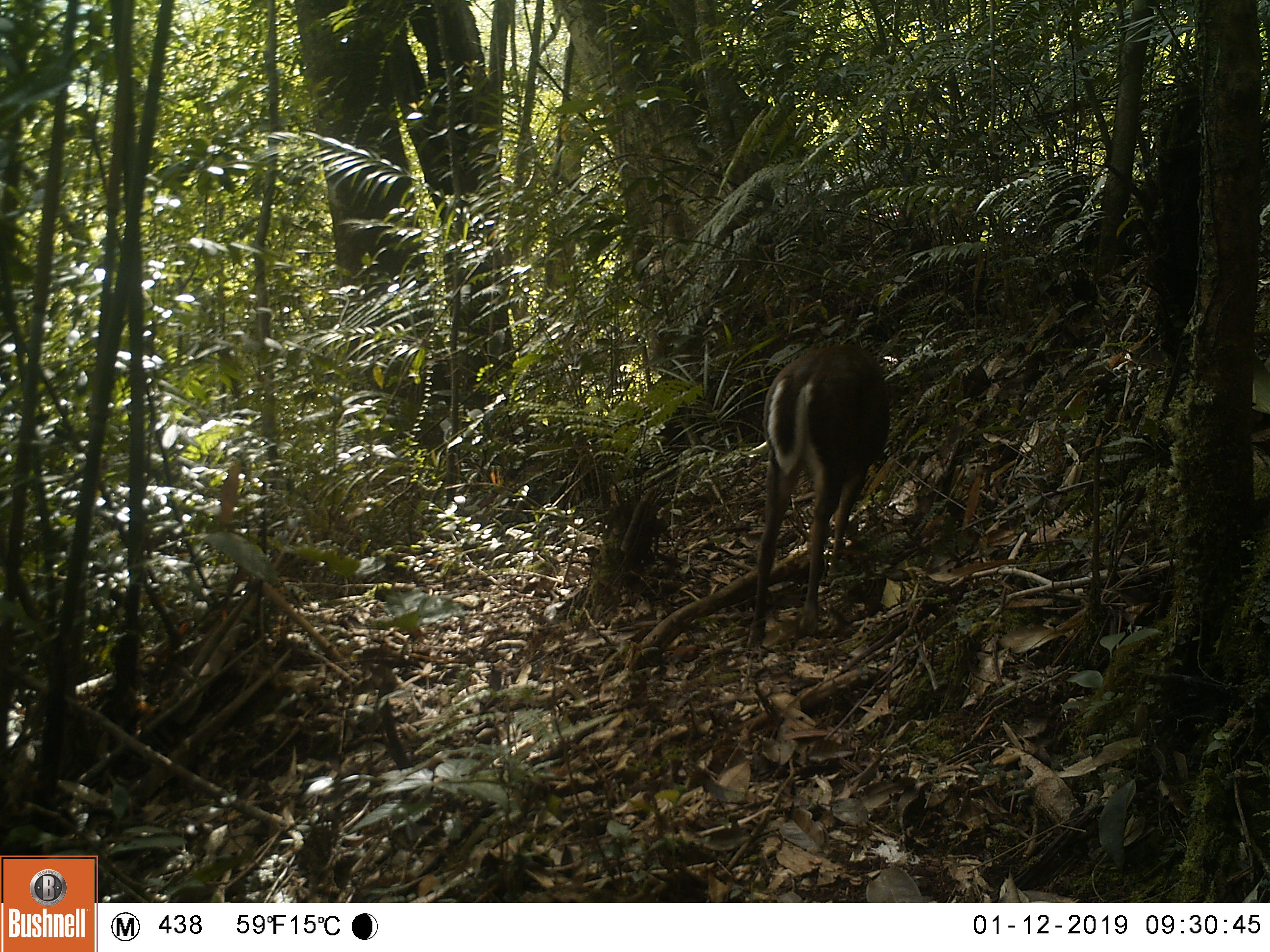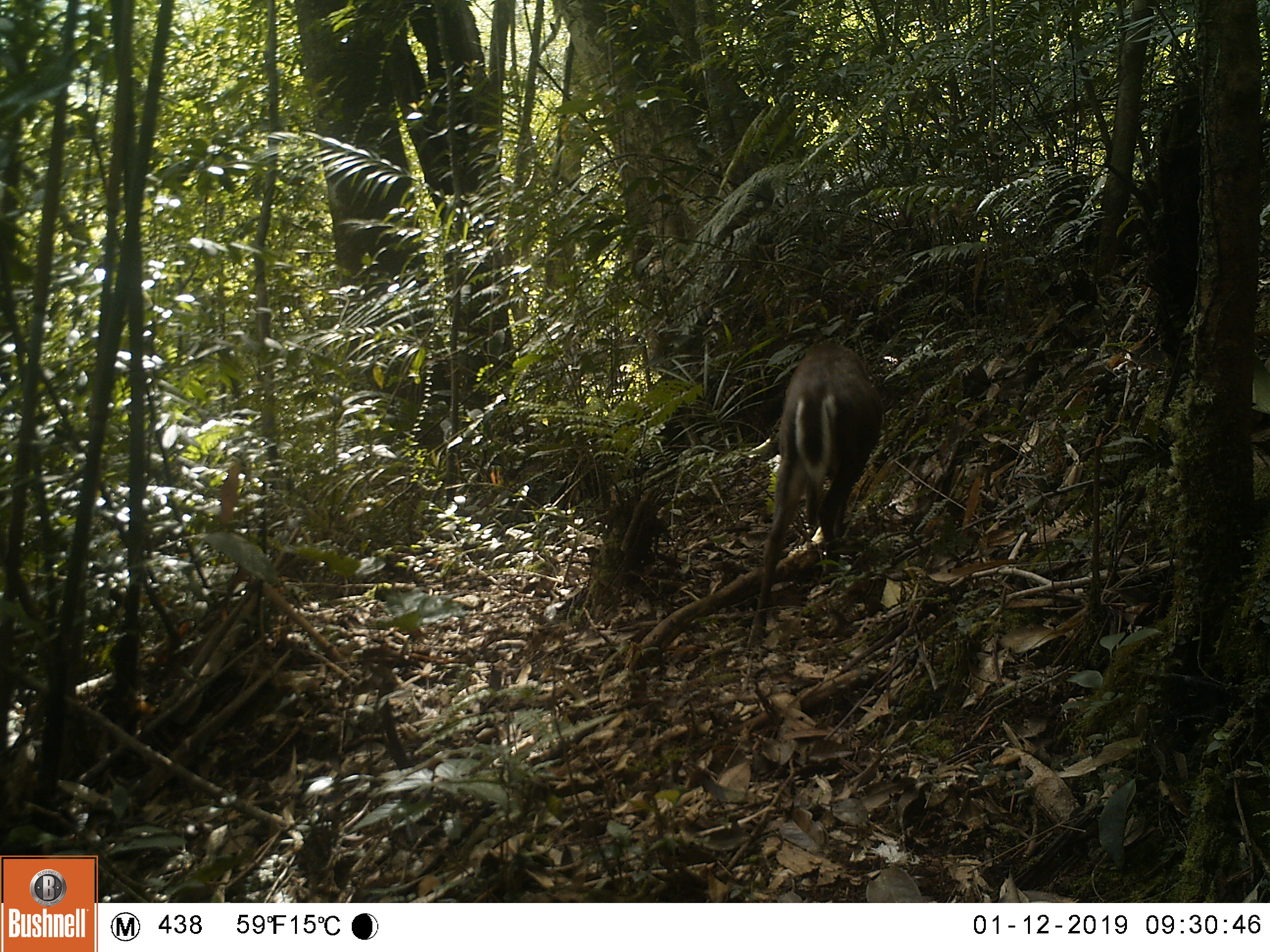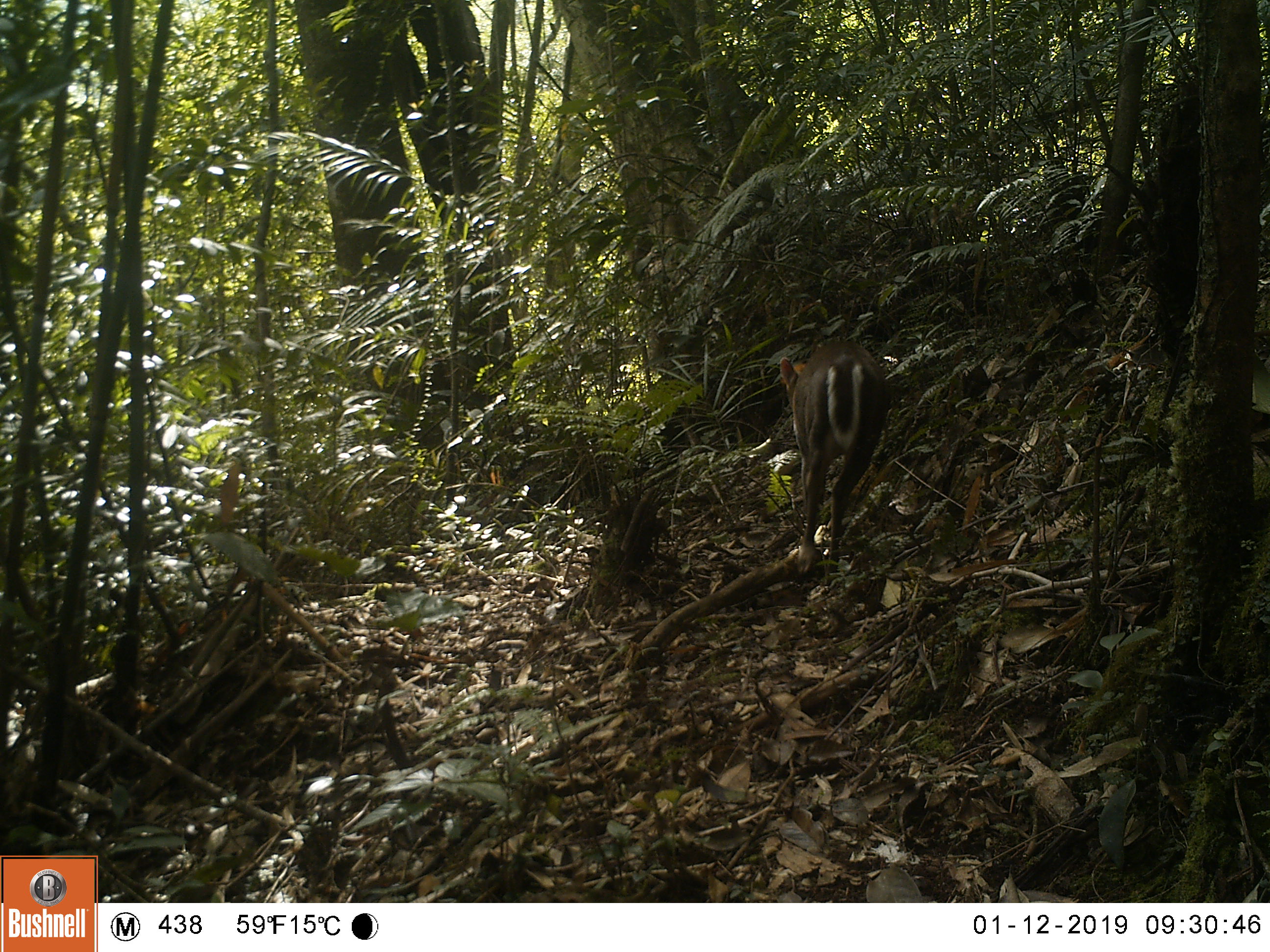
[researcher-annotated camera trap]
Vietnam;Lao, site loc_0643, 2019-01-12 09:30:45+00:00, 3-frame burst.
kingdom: Animalia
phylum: Chordata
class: Mammalia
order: Artiodactyla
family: Cervidae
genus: Muntiacus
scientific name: Muntiacus rooseveltorum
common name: roosevelt's muntjac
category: roosevelts muntjac group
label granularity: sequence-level